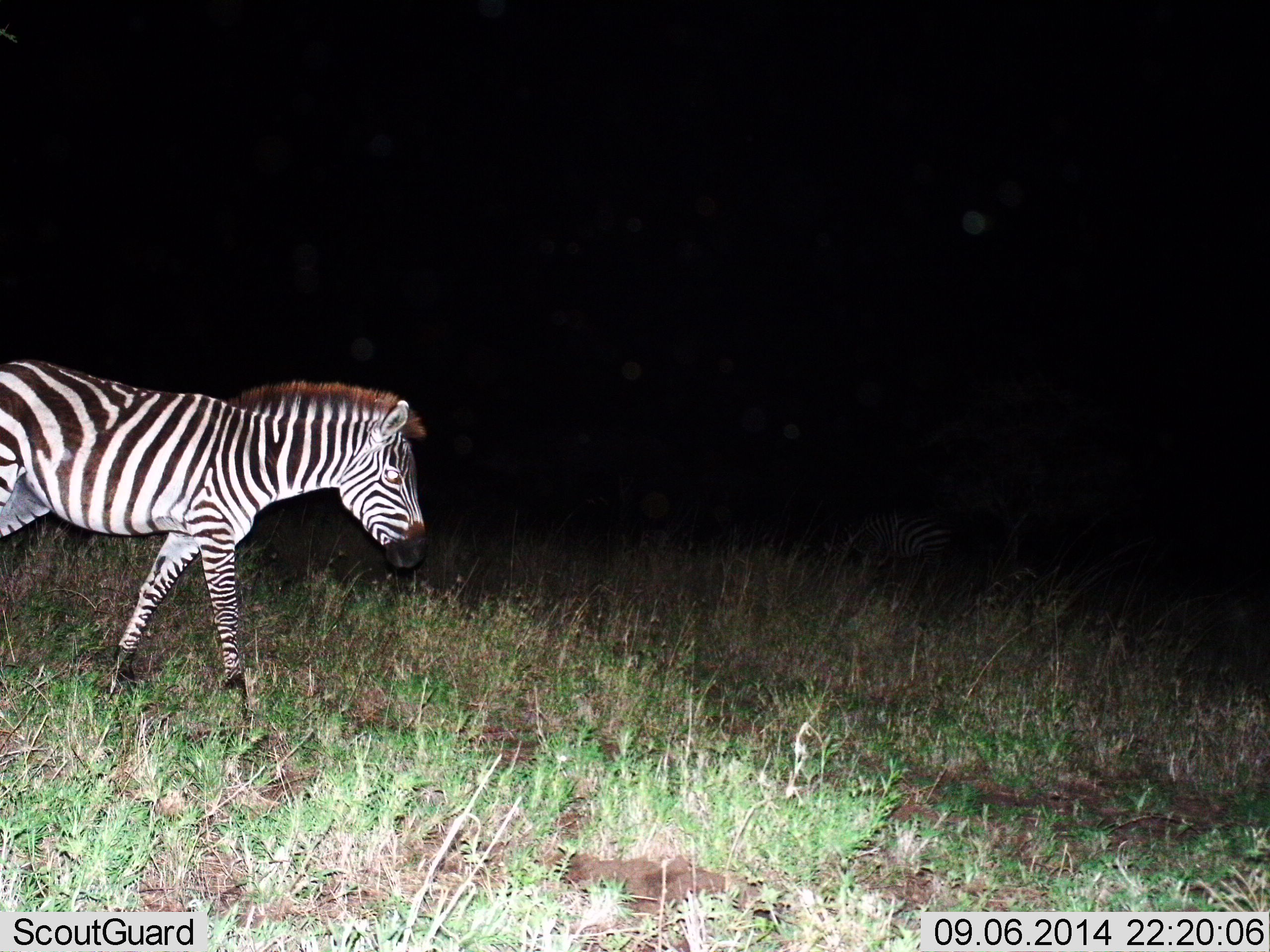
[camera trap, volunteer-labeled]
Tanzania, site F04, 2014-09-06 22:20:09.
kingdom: Animalia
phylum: Chordata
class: Mammalia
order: Perissodactyla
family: Equidae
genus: Equus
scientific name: Equus quagga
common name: plains zebra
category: zebra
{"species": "zebra (plains zebra) (Equus quagga)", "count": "1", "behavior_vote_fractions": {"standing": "30%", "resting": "0%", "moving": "70%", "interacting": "0%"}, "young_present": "0%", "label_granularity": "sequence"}